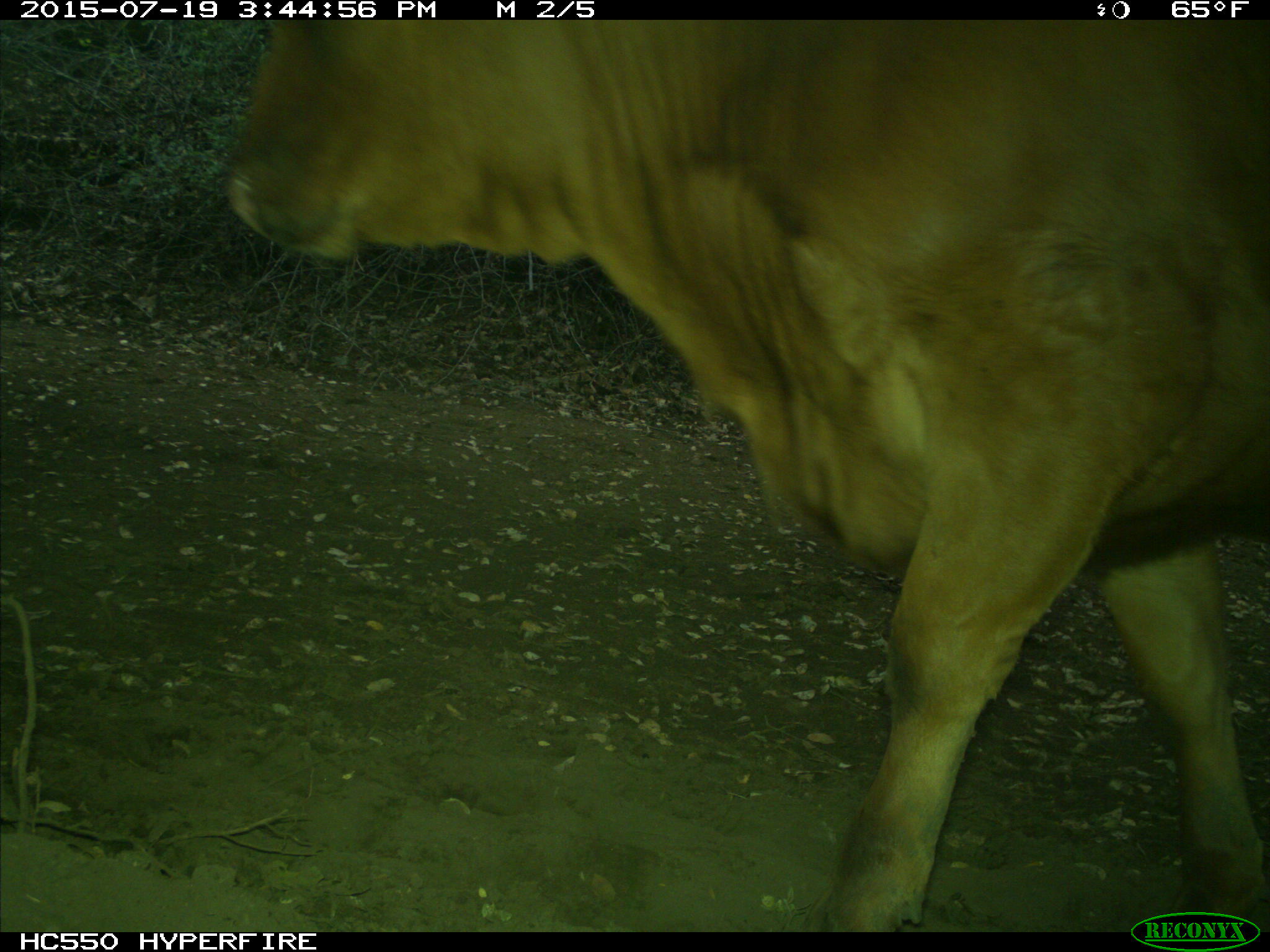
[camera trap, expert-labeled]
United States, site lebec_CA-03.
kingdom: Animalia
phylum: Chordata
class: Mammalia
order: Artiodactyla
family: Bovidae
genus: Bos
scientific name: Bos taurus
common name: domestic cow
Bos taurus (domestic cow).